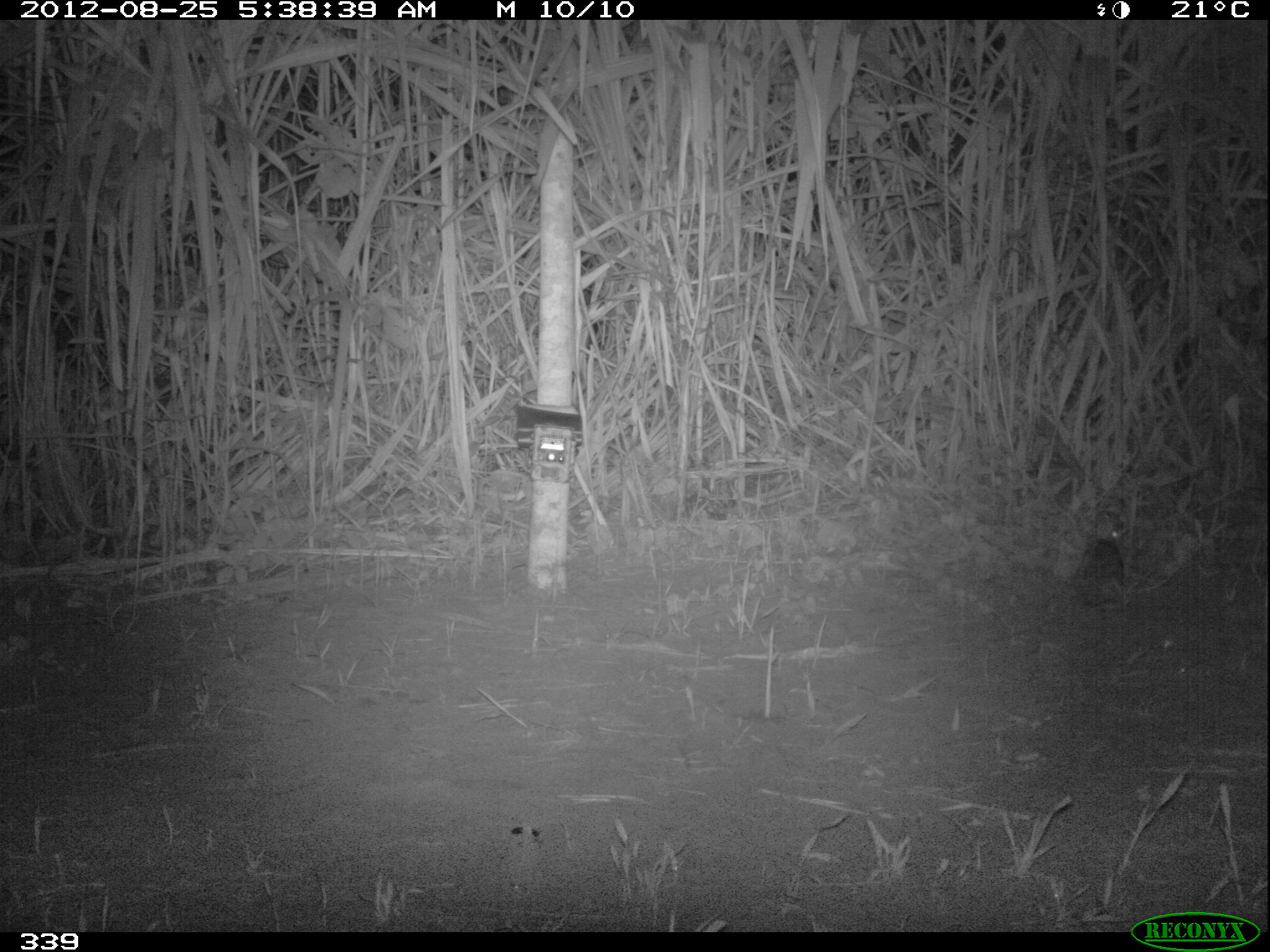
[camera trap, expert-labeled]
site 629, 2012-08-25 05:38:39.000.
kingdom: Animalia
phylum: Chordata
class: Mammalia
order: Lagomorpha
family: Leporidae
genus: Sylvilagus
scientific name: Sylvilagus brasiliensis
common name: tapeti